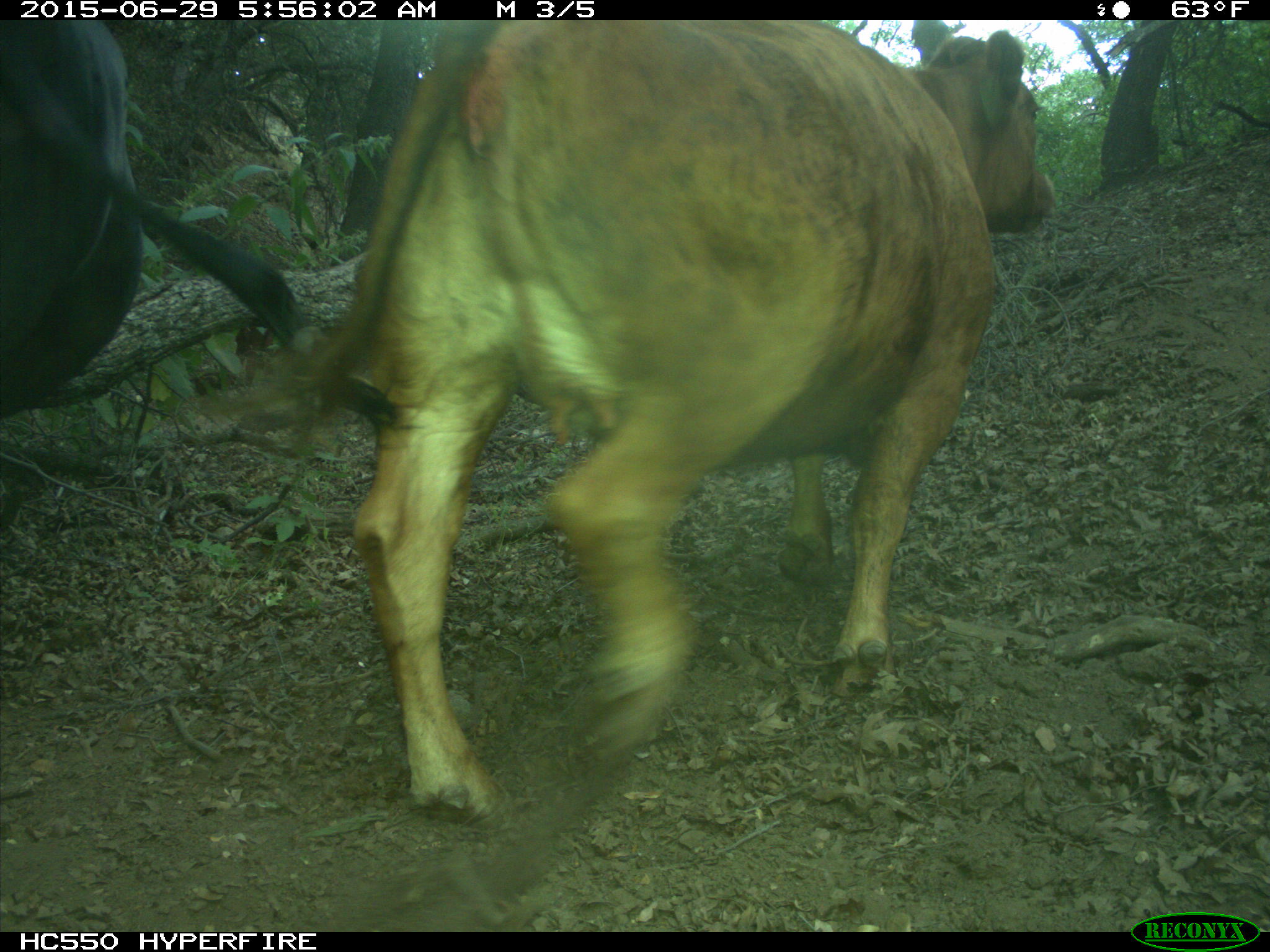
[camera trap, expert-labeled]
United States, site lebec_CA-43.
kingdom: Animalia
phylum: Chordata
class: Mammalia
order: Artiodactyla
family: Bovidae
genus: Bos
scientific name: Bos taurus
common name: domestic cow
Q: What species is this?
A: Bos taurus (domestic cow).